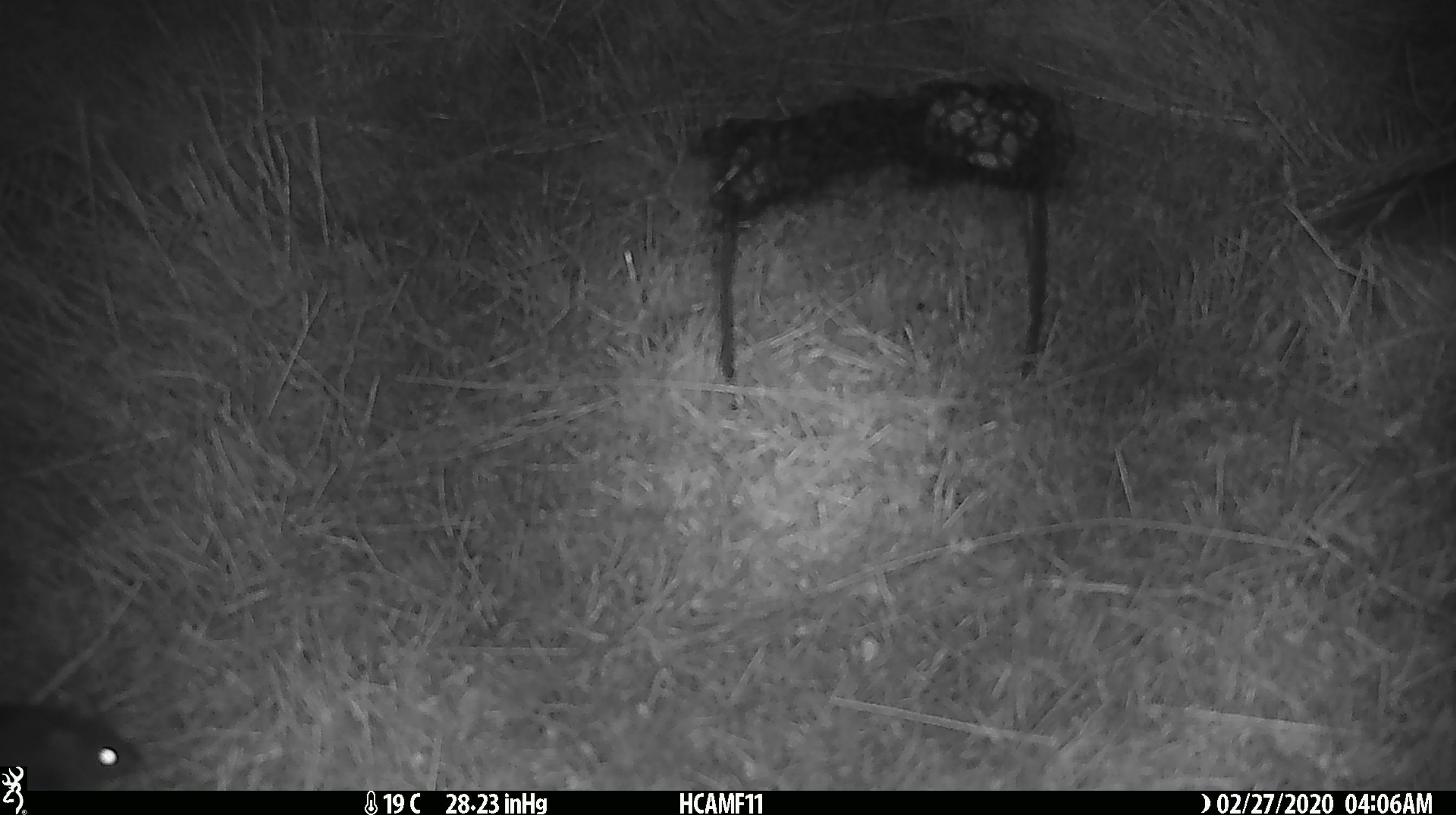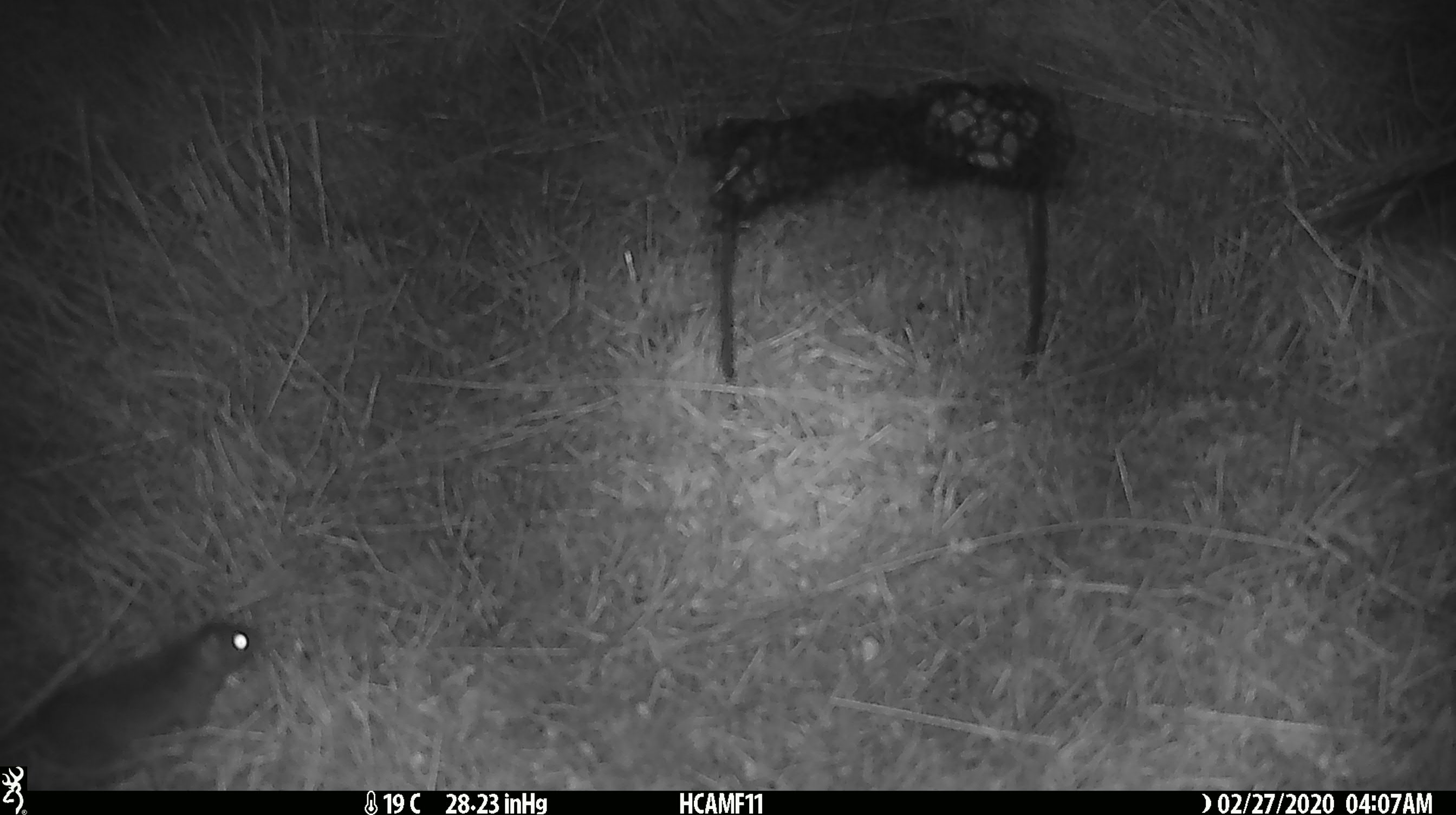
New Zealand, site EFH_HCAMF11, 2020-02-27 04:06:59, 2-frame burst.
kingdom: Animalia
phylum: Chordata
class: Mammalia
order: Rodentia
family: Muridae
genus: Mus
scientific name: Mus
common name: mouse